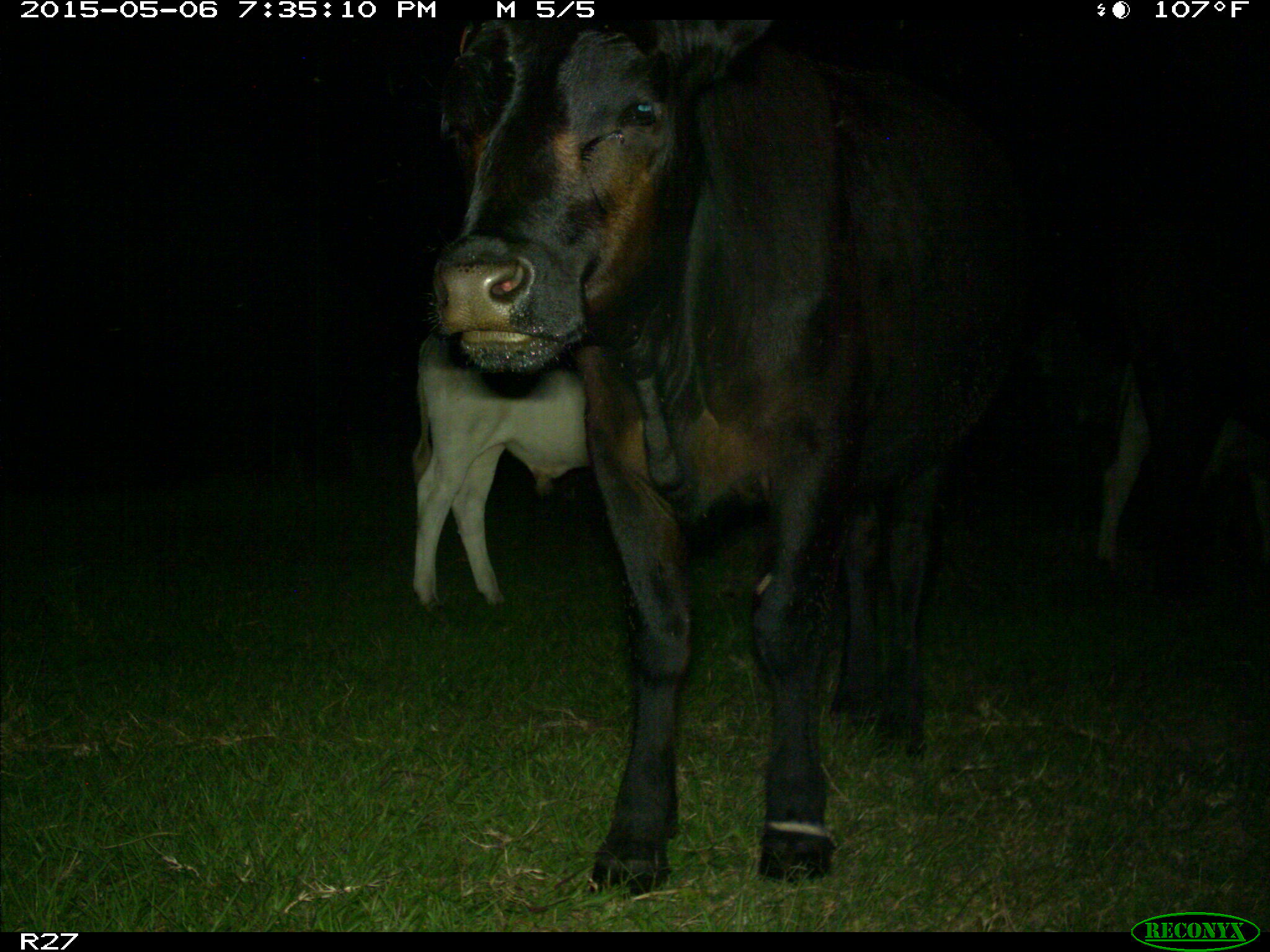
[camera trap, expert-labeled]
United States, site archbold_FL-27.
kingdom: Animalia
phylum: Chordata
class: Mammalia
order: Artiodactyla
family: Bovidae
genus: Bos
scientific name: Bos taurus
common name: domestic cow